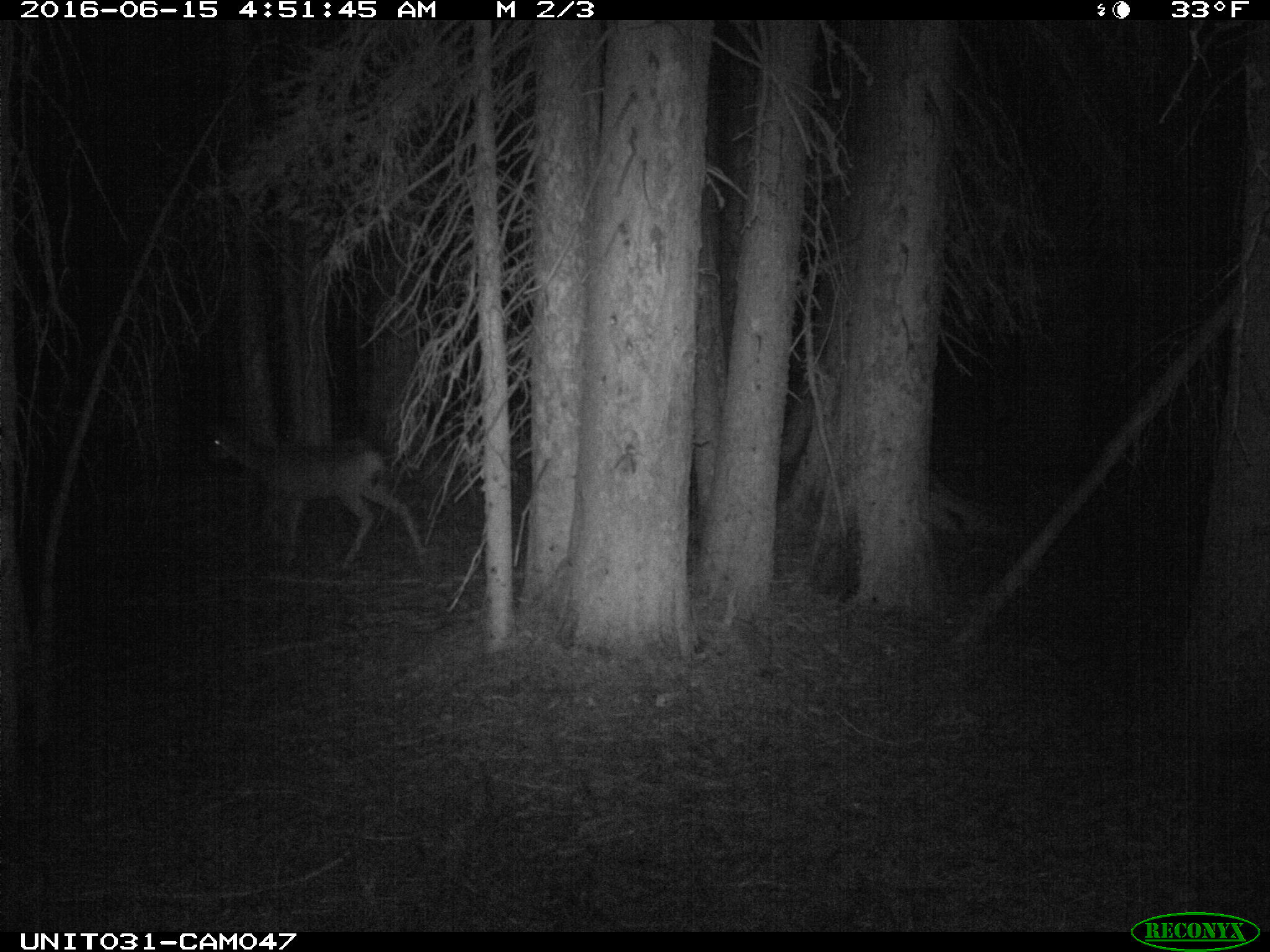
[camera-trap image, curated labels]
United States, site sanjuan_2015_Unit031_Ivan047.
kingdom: Animalia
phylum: Chordata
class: Mammalia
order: Artiodactyla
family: Cervidae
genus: Odocoileus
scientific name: Odocoileus hemionus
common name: mule deer